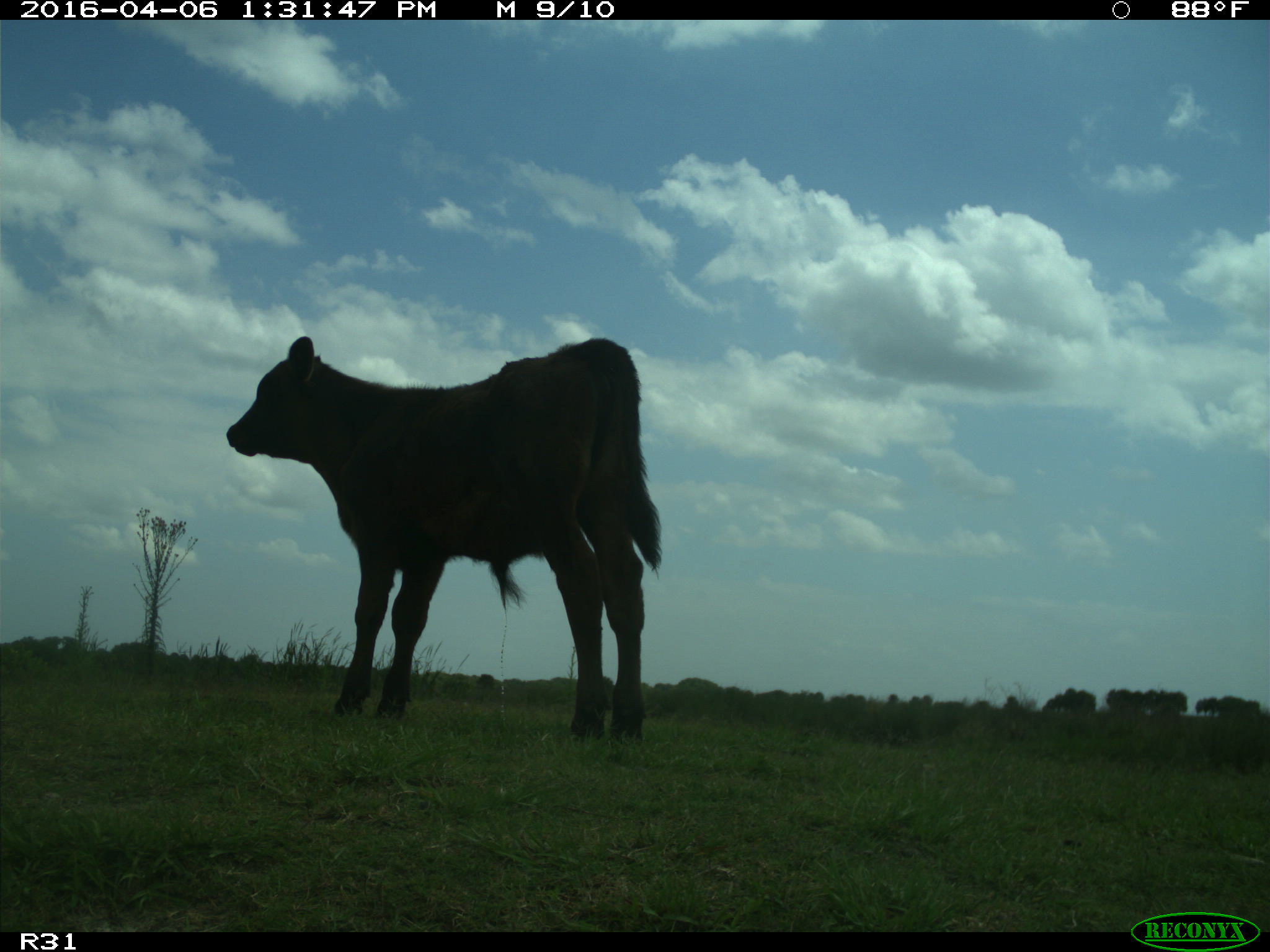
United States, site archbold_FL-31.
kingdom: Animalia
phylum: Chordata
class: Mammalia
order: Artiodactyla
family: Bovidae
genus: Bos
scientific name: Bos taurus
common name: domestic cow